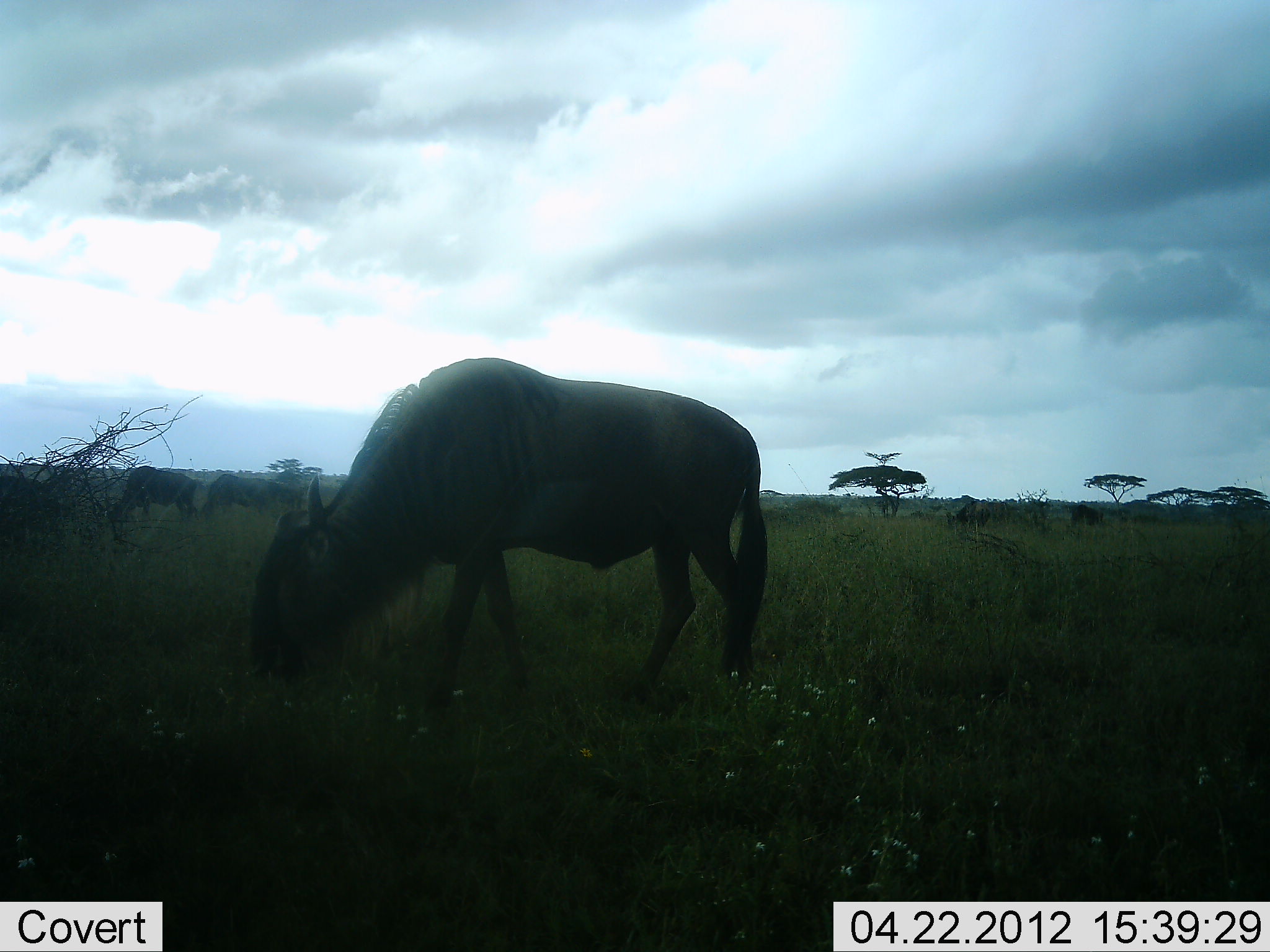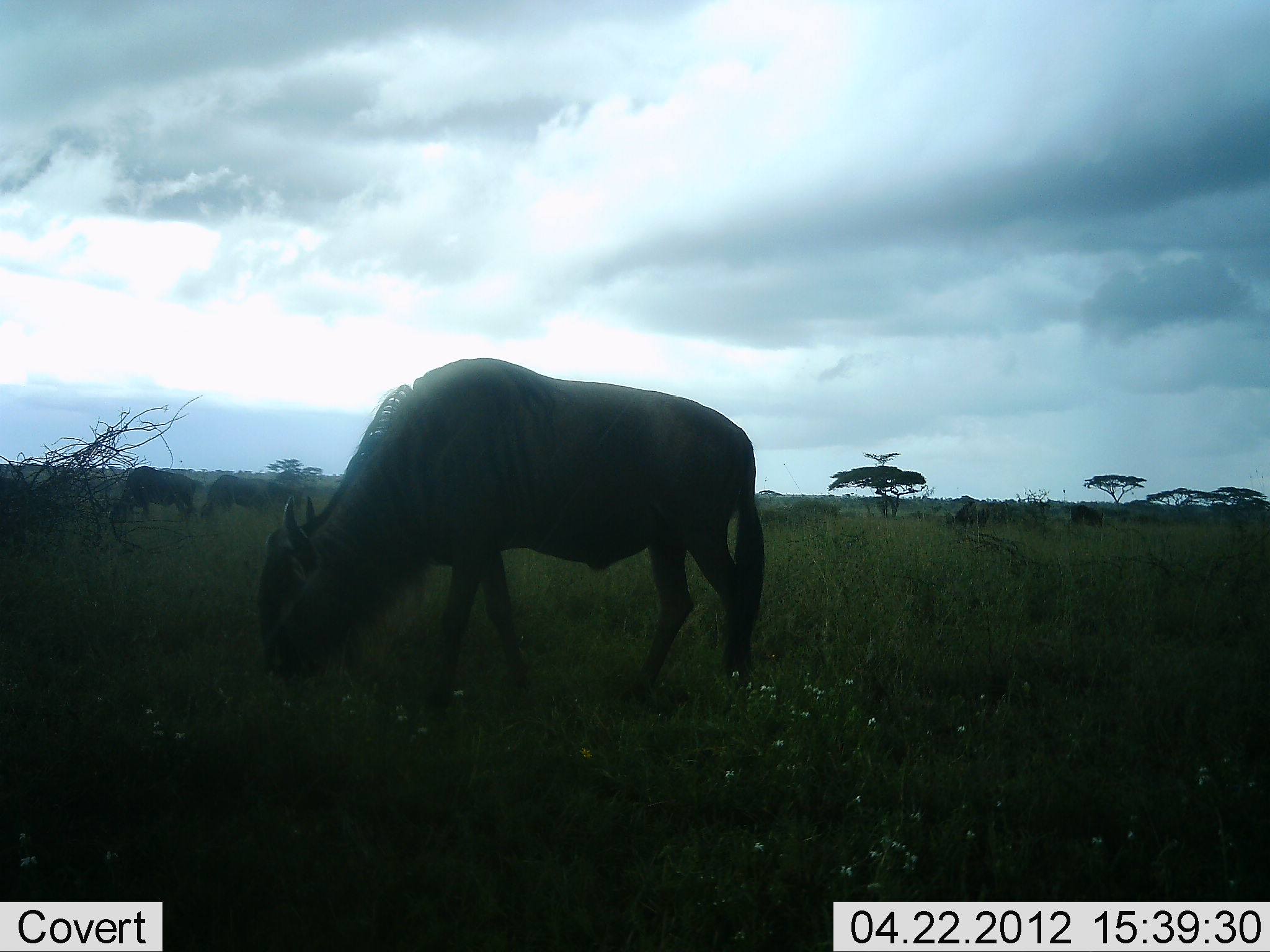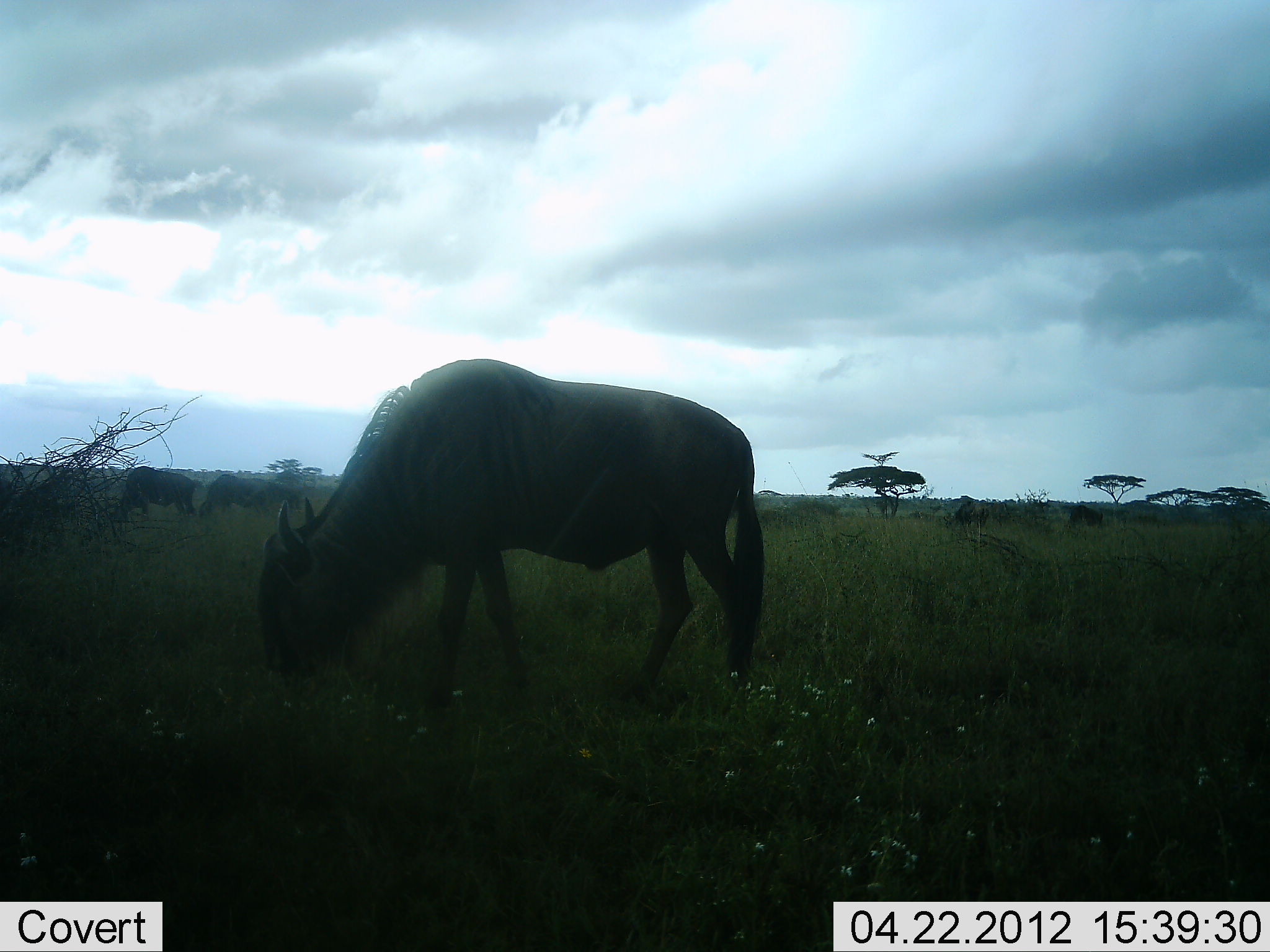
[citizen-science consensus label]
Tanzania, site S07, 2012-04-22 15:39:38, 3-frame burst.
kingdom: Animalia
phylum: Chordata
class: Mammalia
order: Artiodactyla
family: Bovidae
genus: Connochaetes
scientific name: Connochaetes taurinus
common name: blue wildebeest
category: wildebeest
Wildebeest (blue wildebeest) (Connochaetes taurinus), count 3. Behavior (volunteer vote fractions): standing 30%, resting 0%, moving 7%, interacting 0%. Young present (vote fraction): 0%. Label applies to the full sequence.